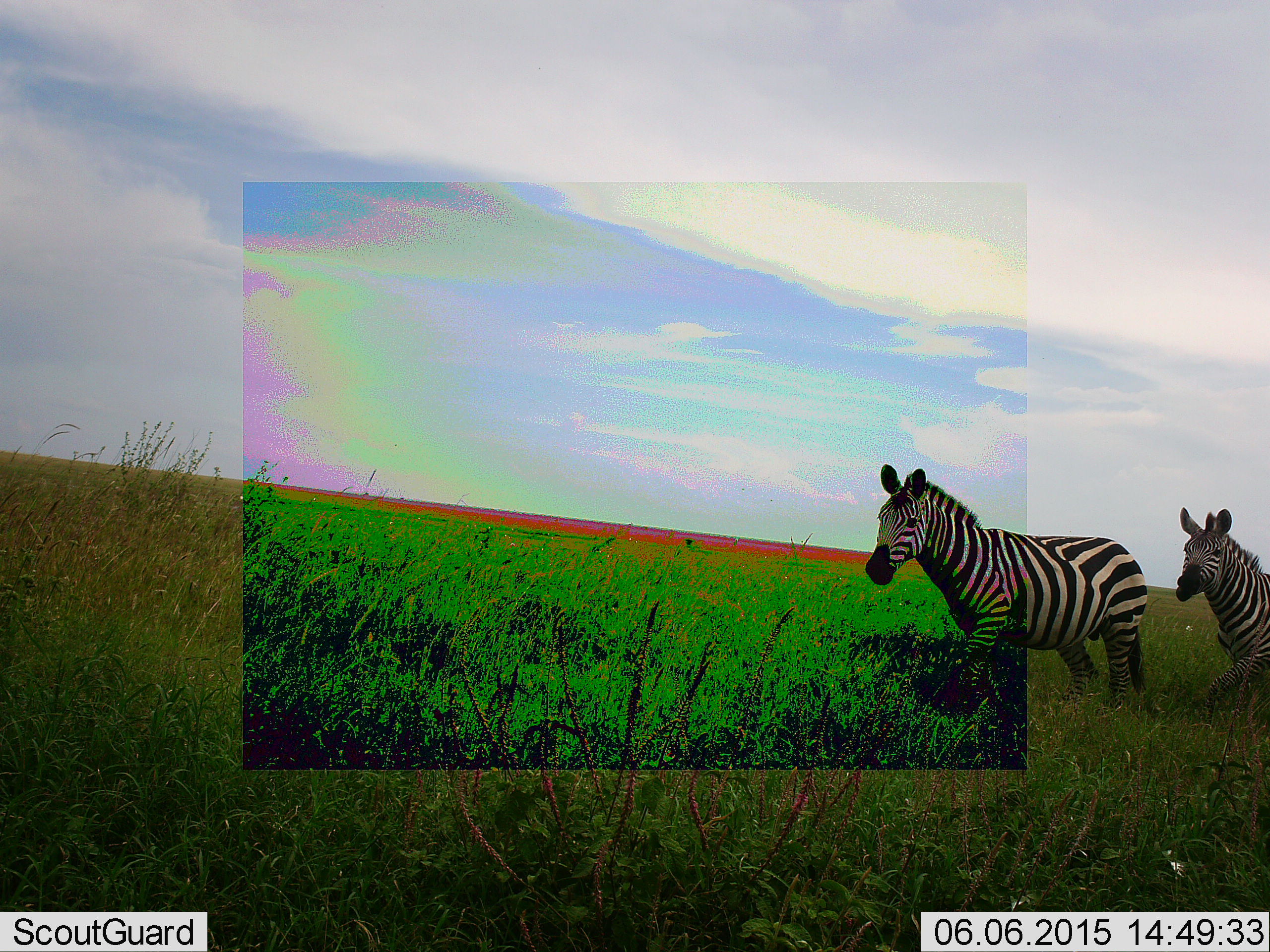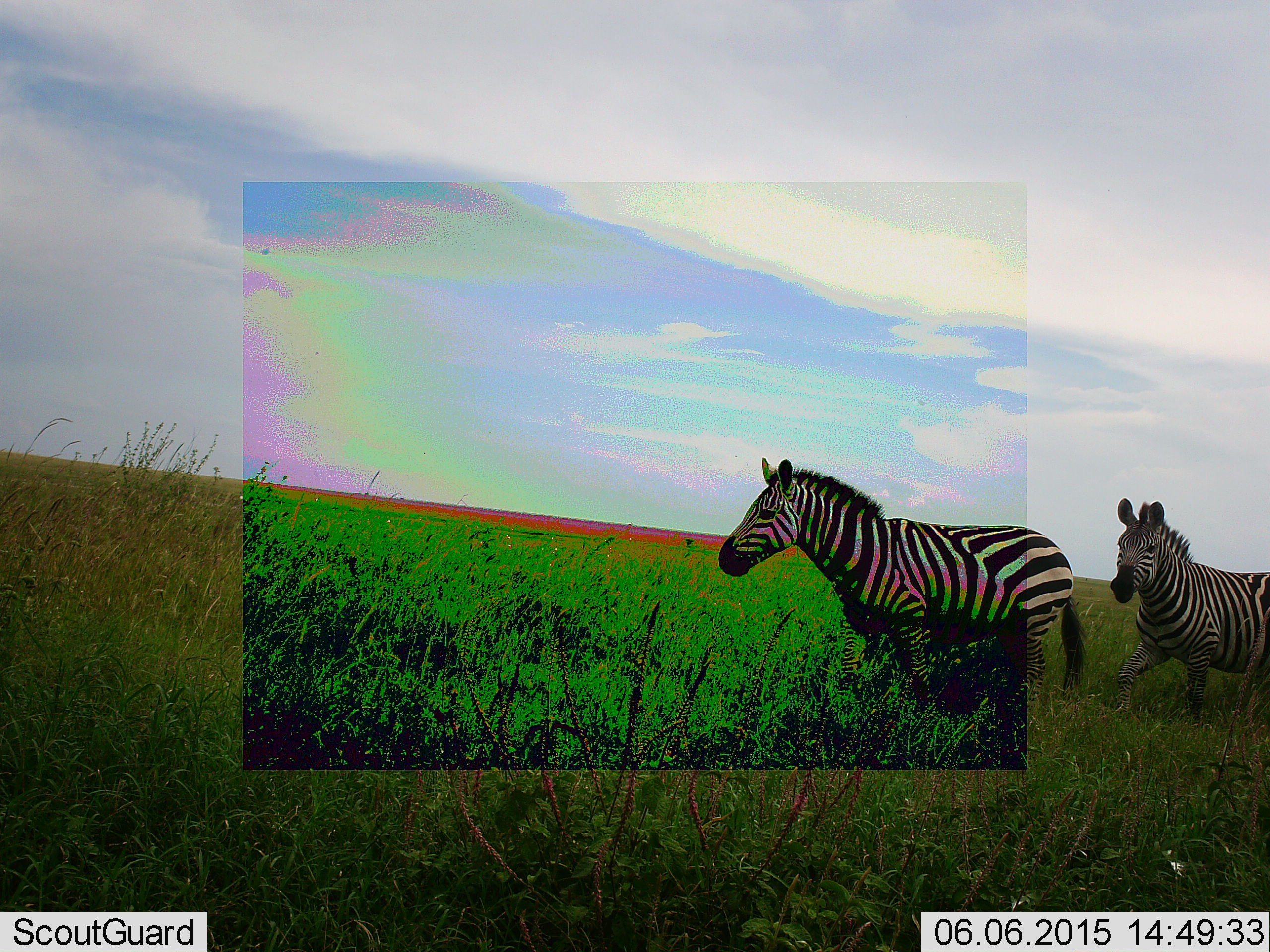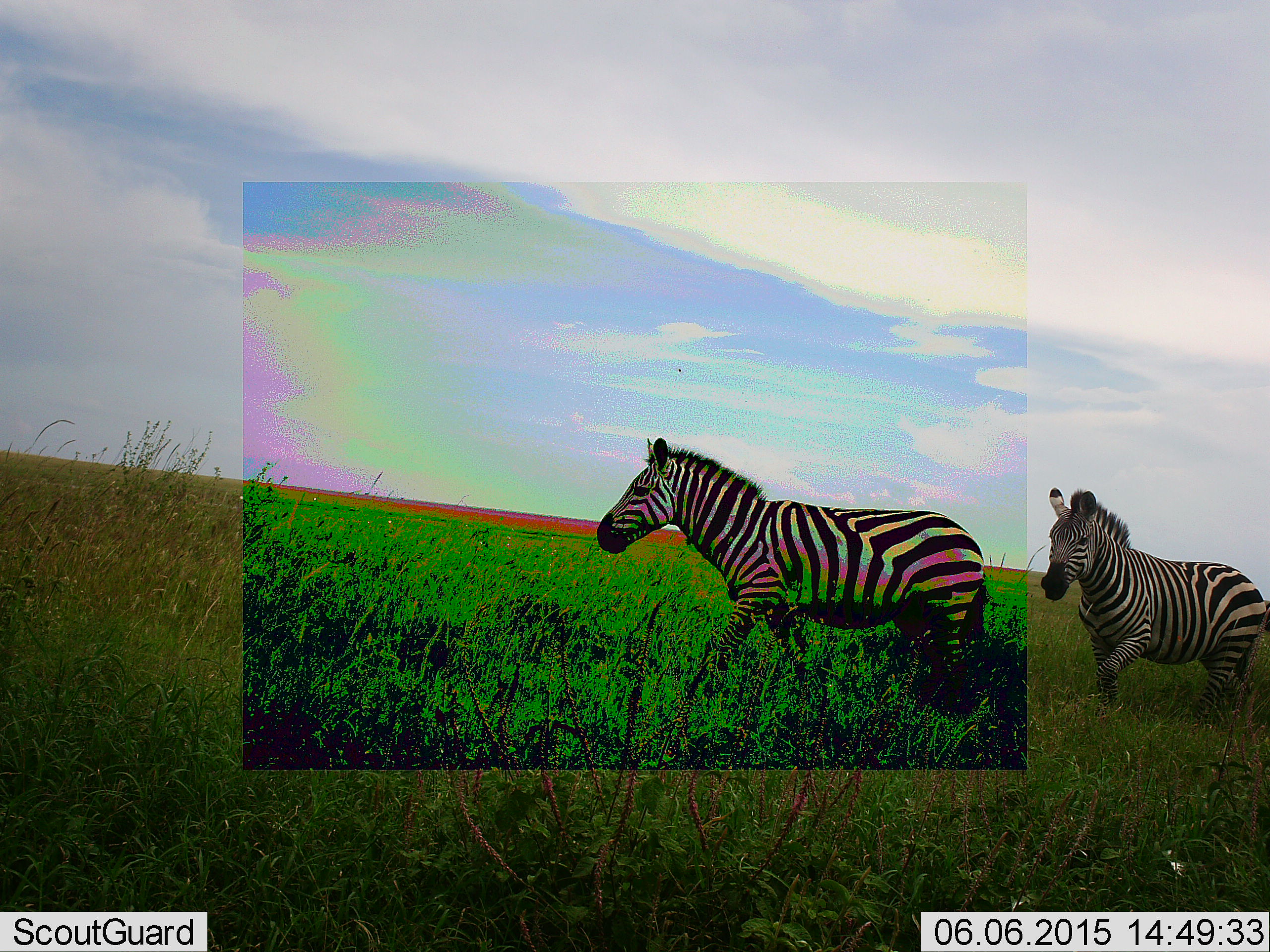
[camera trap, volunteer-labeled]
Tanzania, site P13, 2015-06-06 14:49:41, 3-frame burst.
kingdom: Animalia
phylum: Chordata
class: Mammalia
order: Perissodactyla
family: Equidae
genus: Equus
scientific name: Equus quagga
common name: plains zebra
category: zebra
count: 2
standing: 10%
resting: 0%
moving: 90%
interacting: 0%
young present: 0%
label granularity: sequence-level